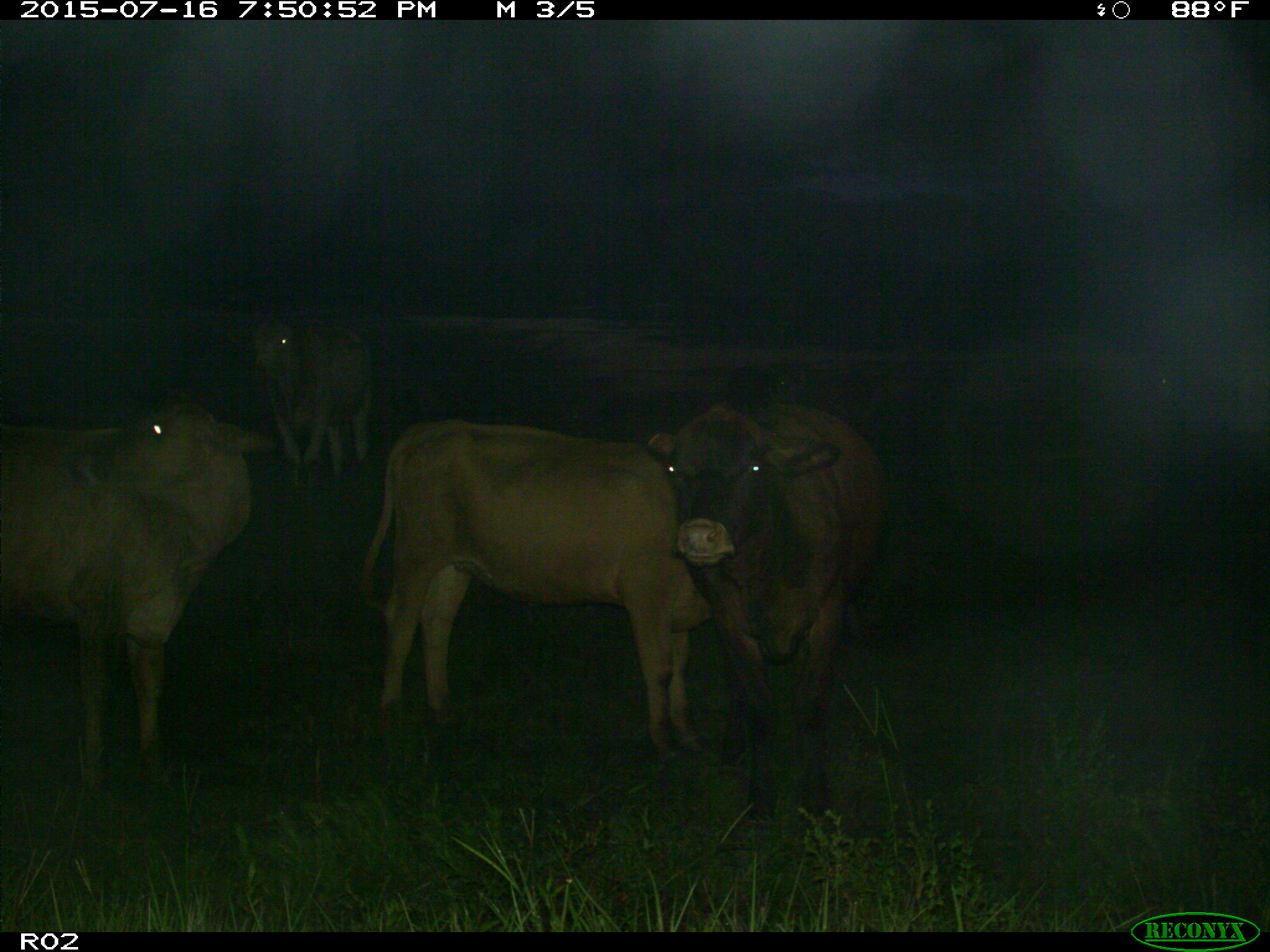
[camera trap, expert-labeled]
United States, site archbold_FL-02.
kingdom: Animalia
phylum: Chordata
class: Mammalia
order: Artiodactyla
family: Bovidae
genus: Bos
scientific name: Bos taurus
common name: domestic cow